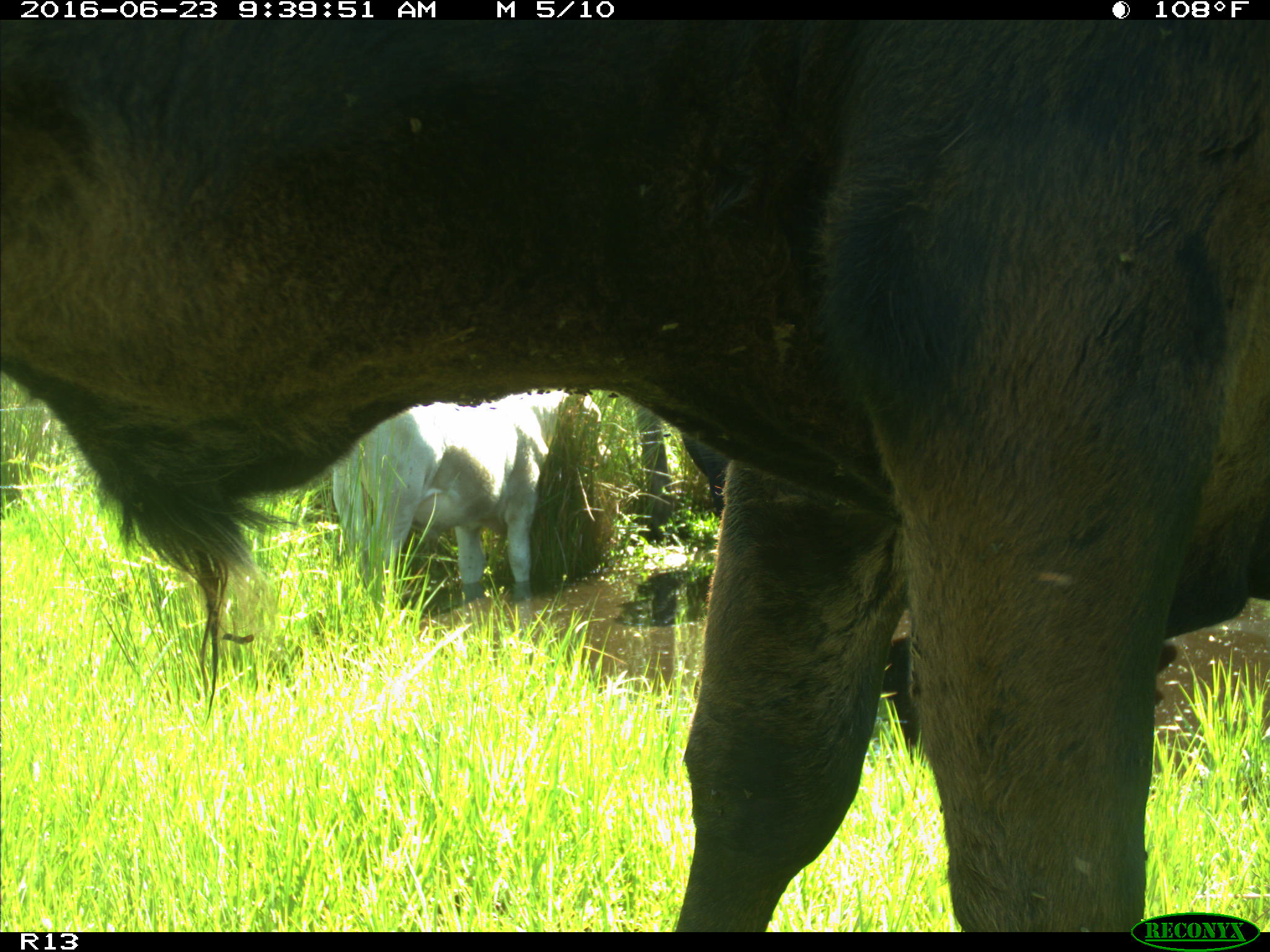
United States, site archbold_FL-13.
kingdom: Animalia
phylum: Chordata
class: Mammalia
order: Artiodactyla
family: Bovidae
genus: Bos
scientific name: Bos taurus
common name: domestic cow